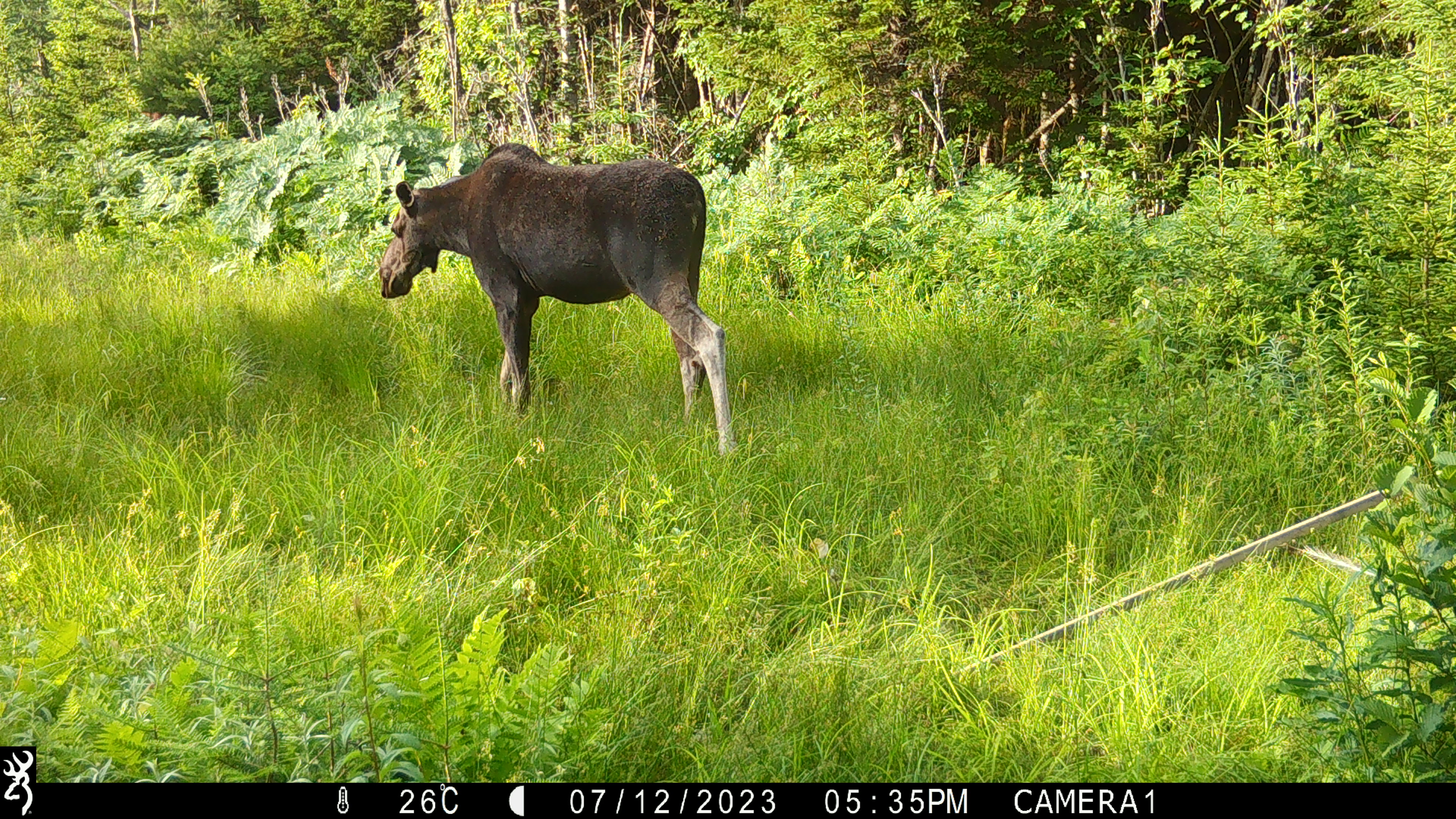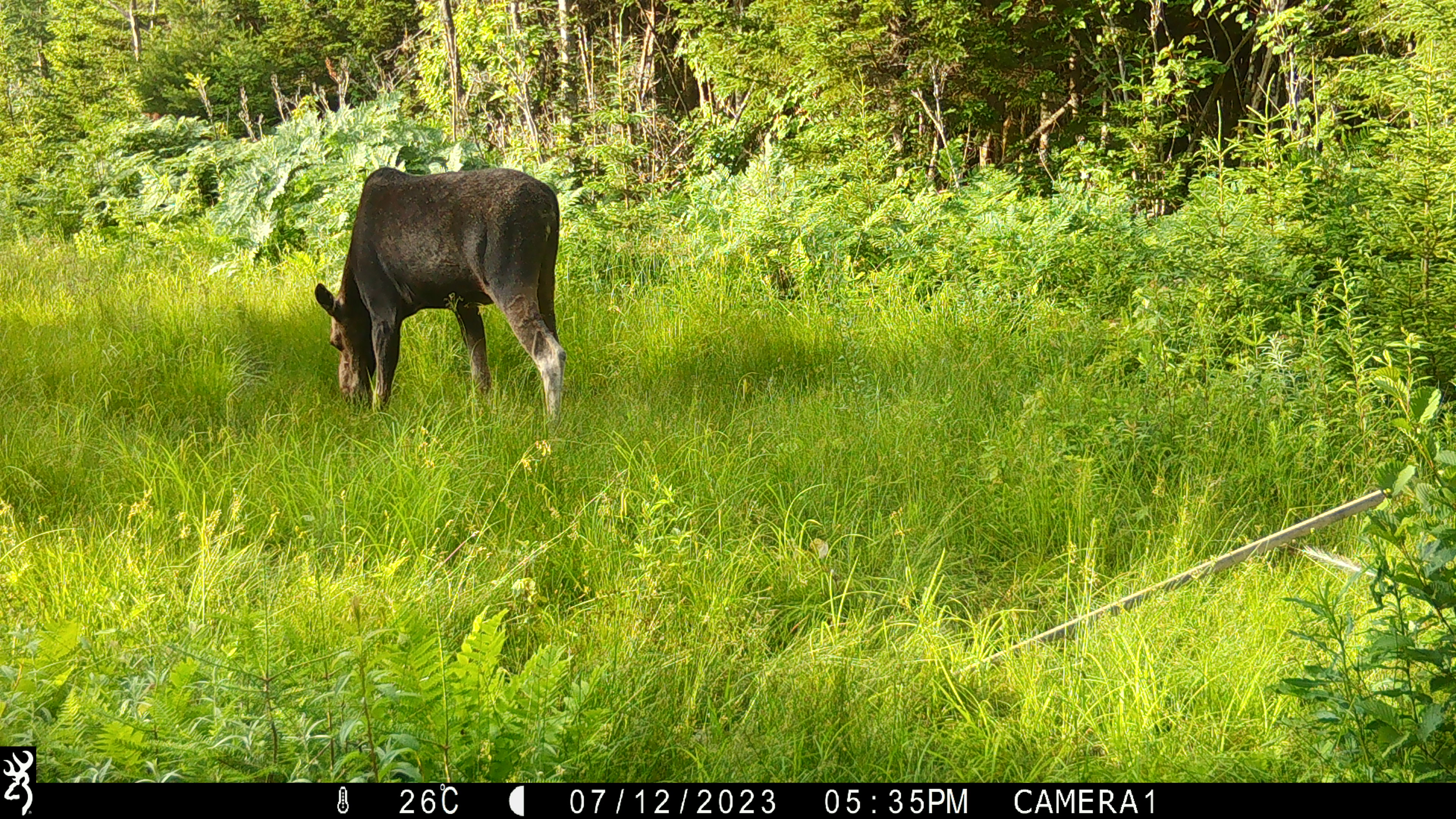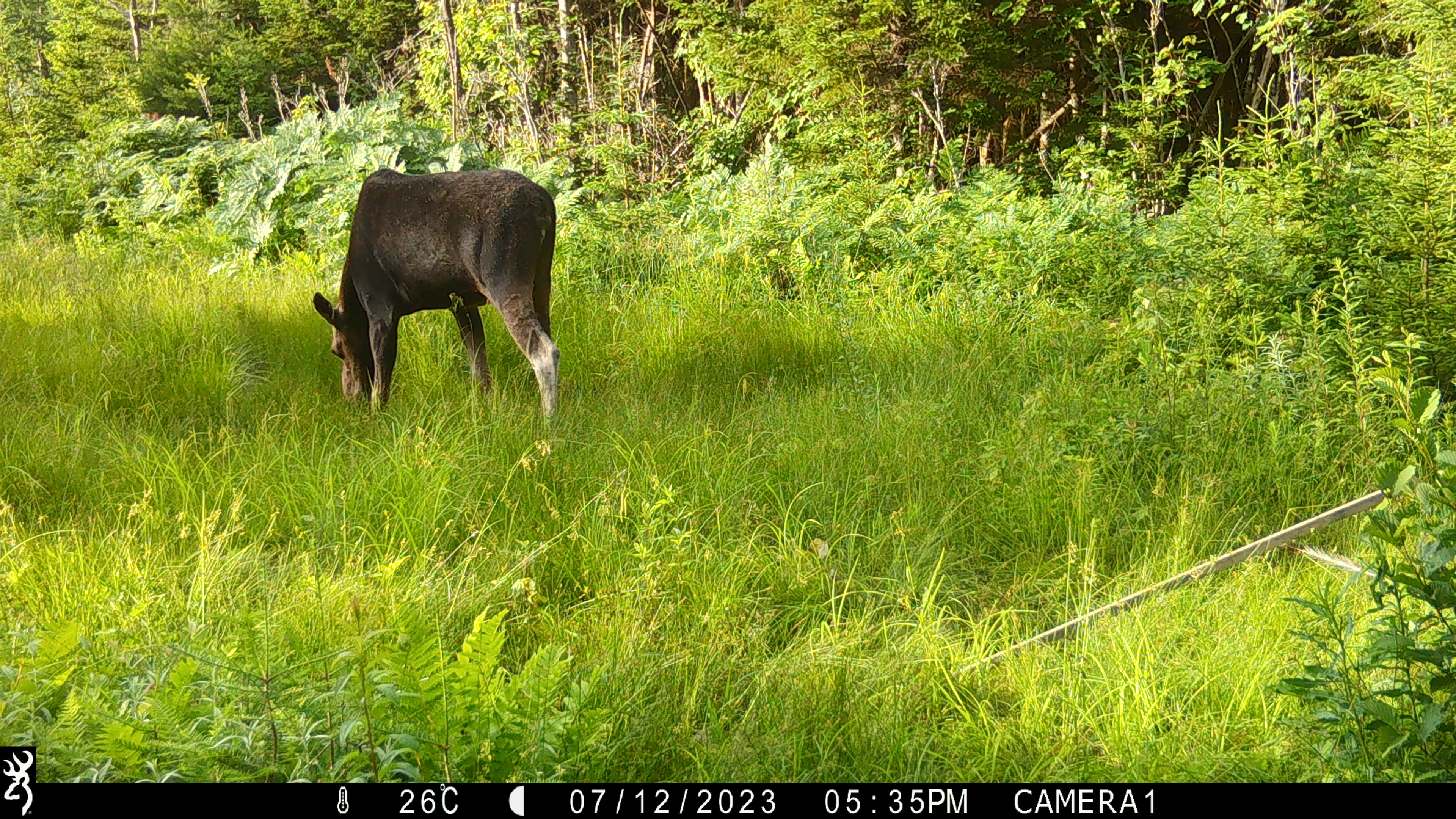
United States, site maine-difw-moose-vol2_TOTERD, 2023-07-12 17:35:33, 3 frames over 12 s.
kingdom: Animalia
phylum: Chordata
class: Mammalia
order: Artiodactyla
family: Cervidae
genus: Alces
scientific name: Alces alces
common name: moose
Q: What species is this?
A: Moose (Alces alces).